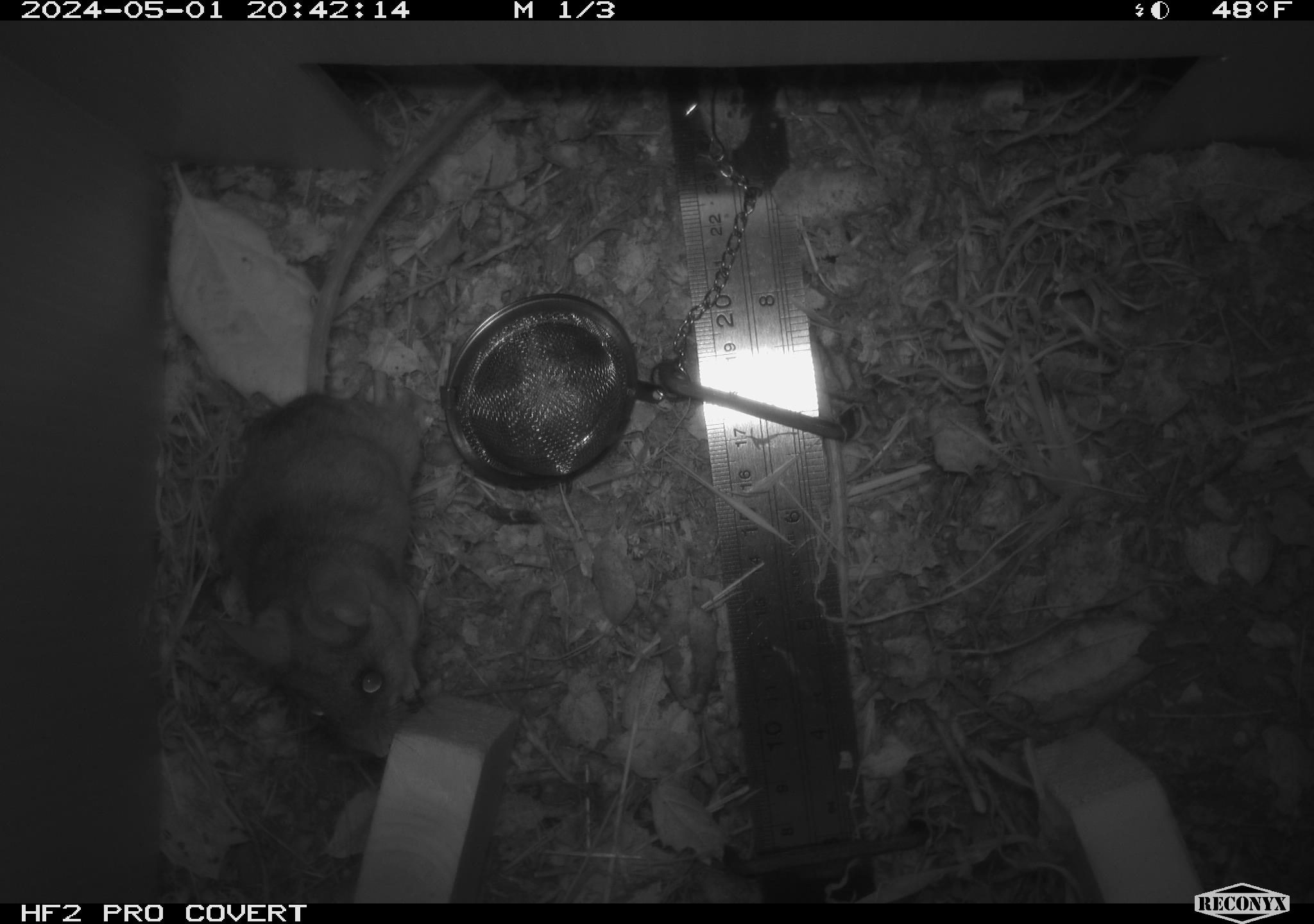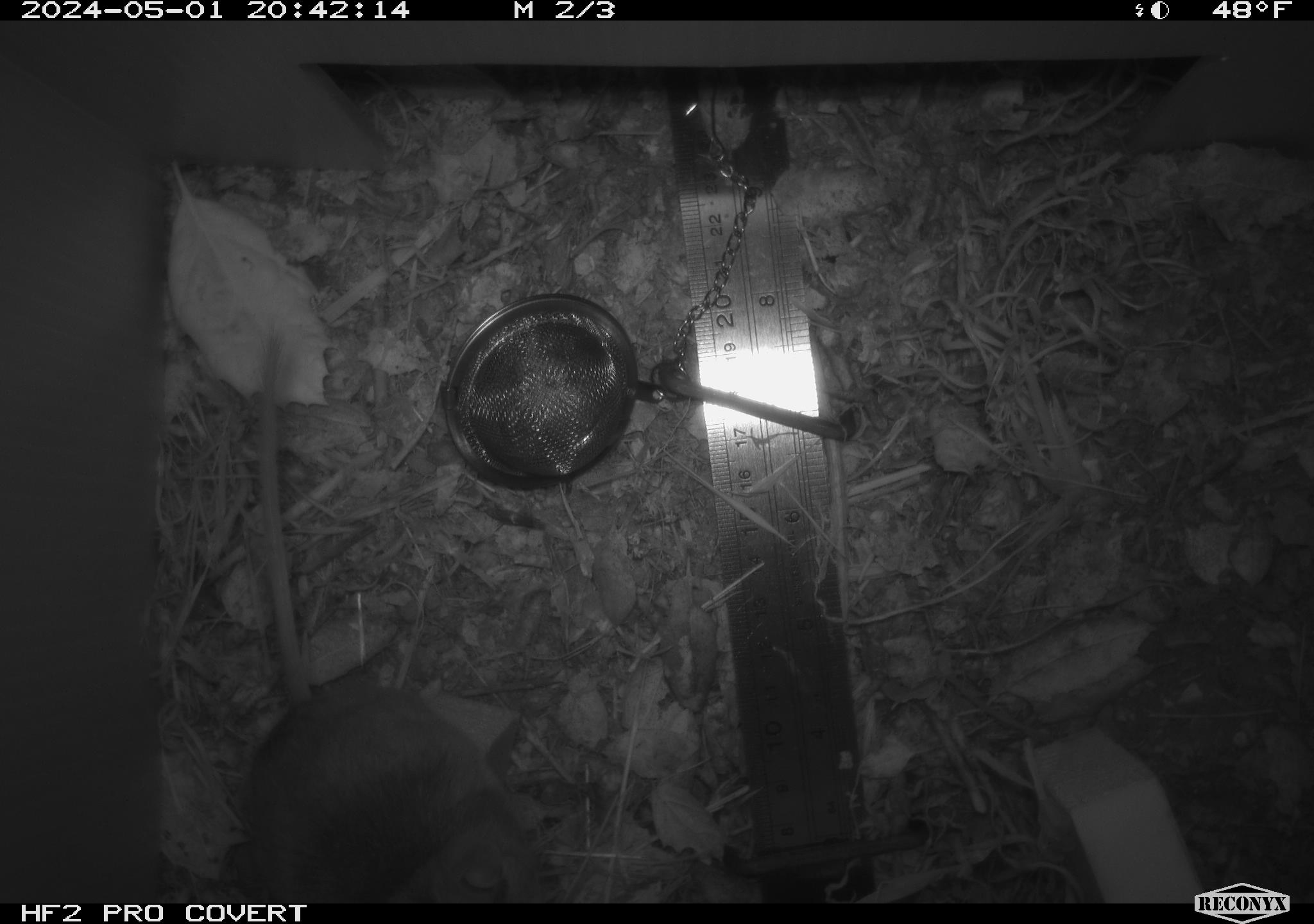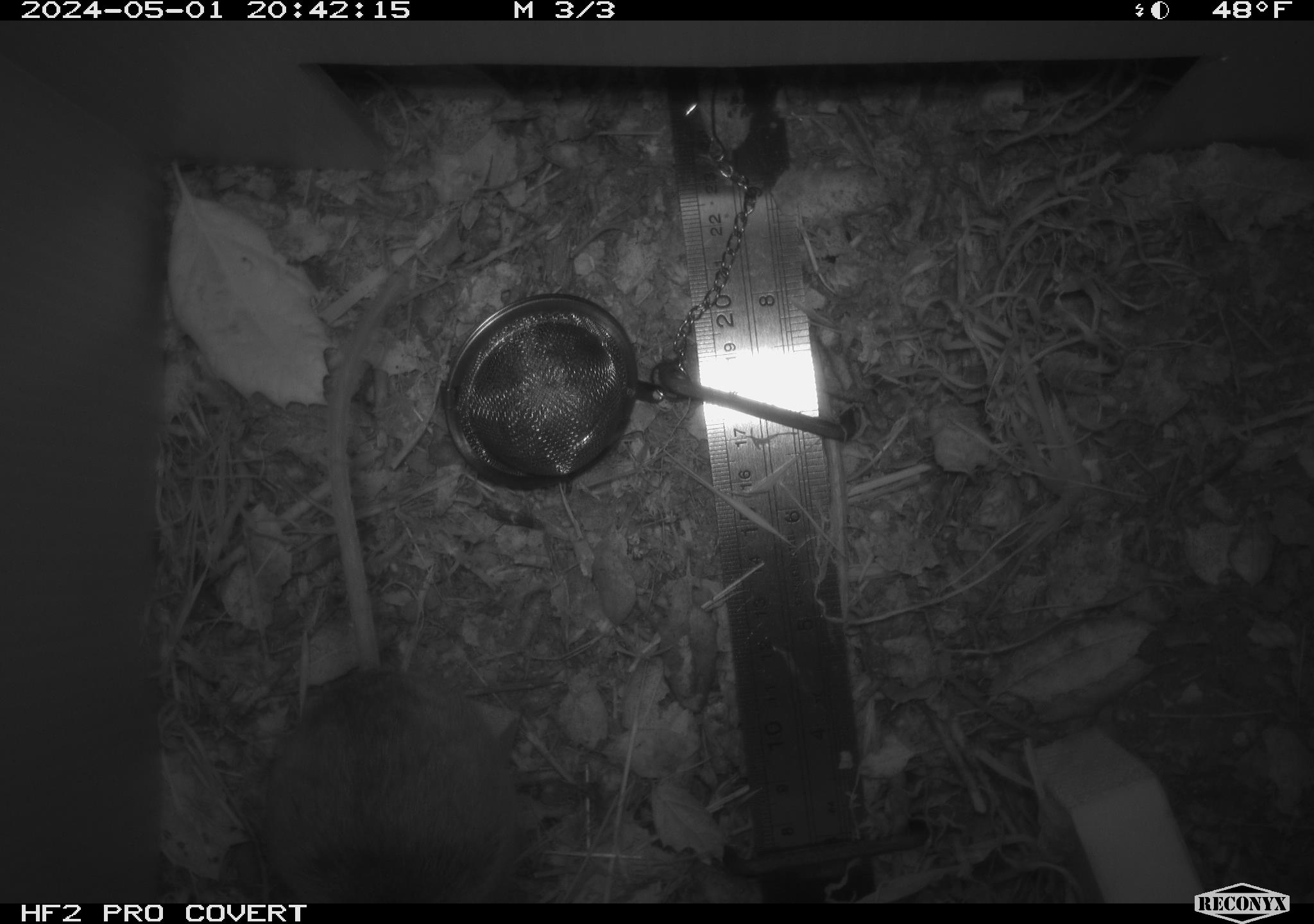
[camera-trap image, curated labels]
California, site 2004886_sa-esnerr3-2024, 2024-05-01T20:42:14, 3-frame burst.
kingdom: Animalia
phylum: Chordata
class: Mammalia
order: Rodentia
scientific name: Rodentia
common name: rodent